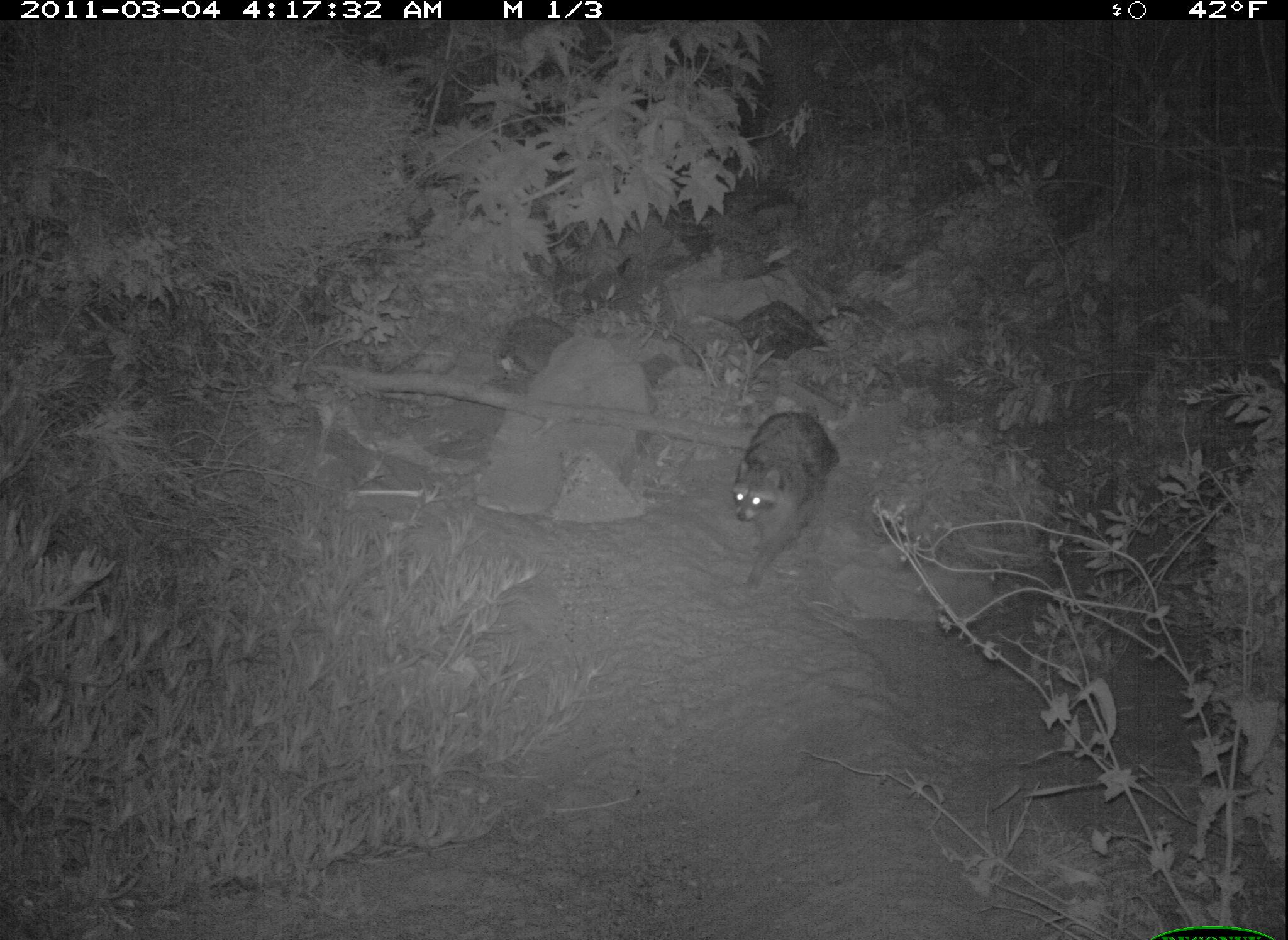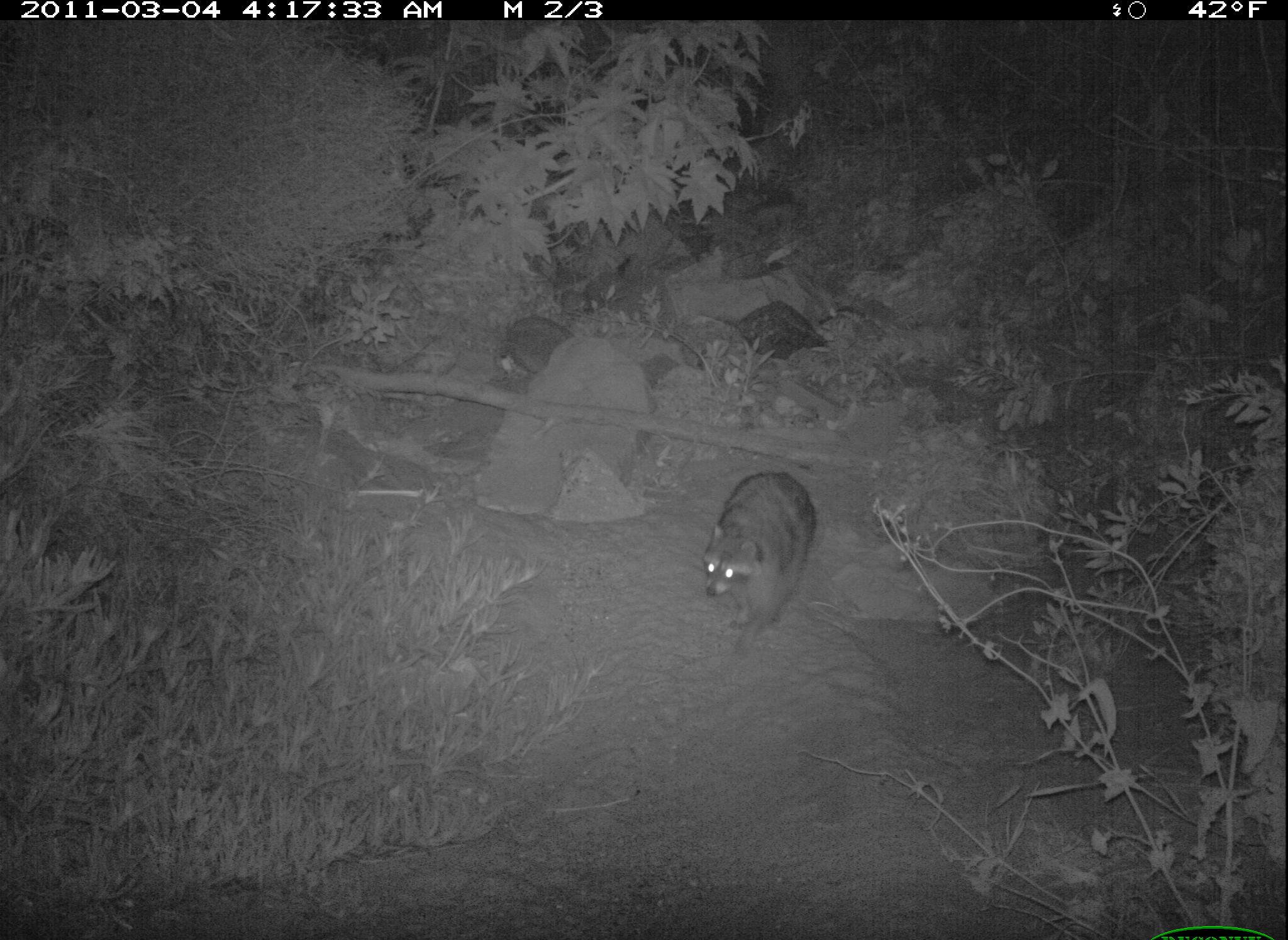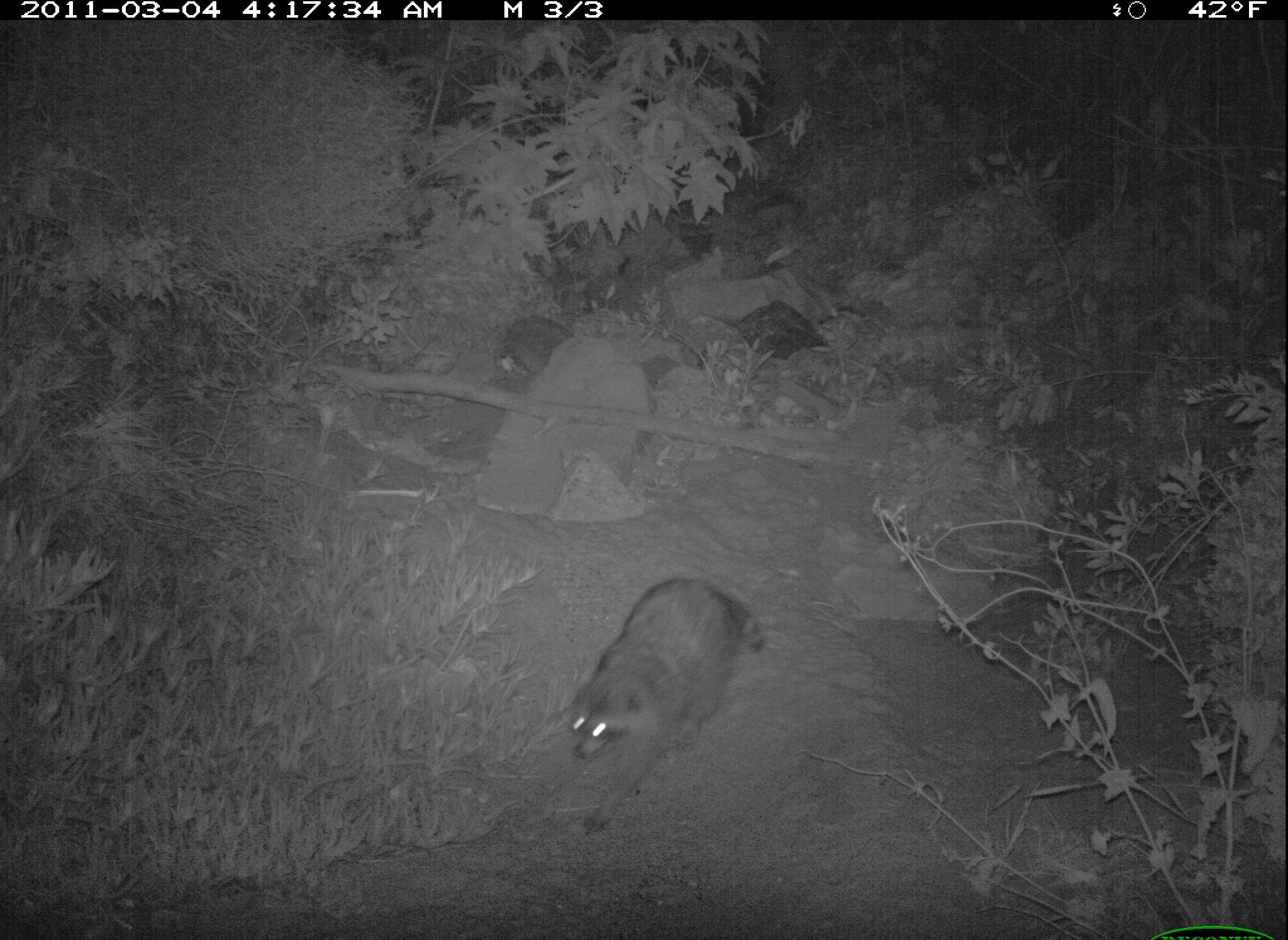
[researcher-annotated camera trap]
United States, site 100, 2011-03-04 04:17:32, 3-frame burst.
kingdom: Animalia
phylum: Chordata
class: Mammalia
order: Carnivora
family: Procyonidae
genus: Procyon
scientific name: Procyon lotor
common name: raccoon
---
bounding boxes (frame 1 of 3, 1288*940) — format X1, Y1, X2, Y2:
raccoon: 728, 401, 845, 594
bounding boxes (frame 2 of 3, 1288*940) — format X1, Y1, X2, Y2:
raccoon: 691, 457, 821, 664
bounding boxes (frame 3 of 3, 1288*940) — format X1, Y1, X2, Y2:
raccoon: 539, 569, 776, 841